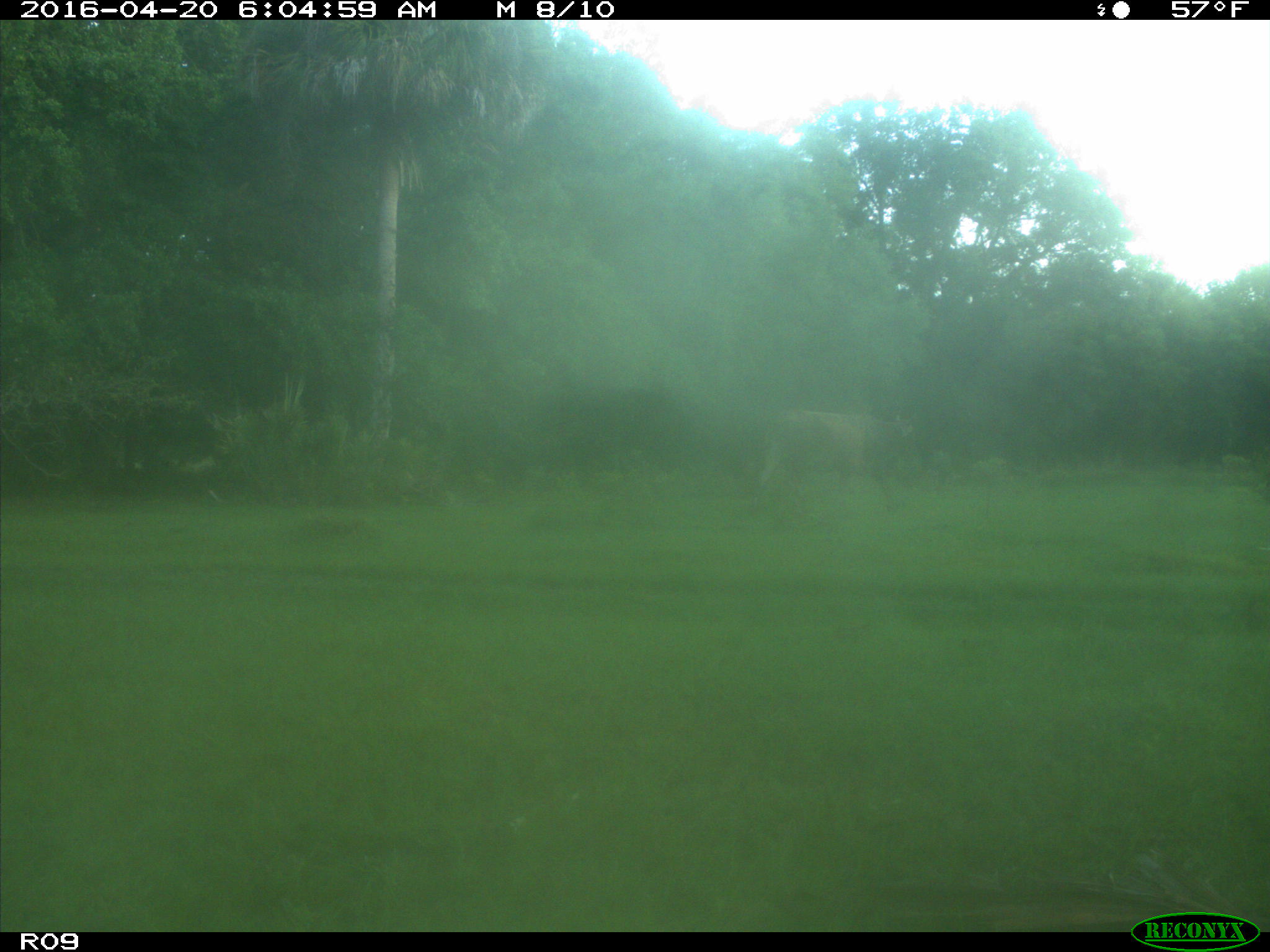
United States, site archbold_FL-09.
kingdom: Animalia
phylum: Chordata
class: Mammalia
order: Artiodactyla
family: Bovidae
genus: Bos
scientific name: Bos taurus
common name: domestic cow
Bos taurus (domestic cow).